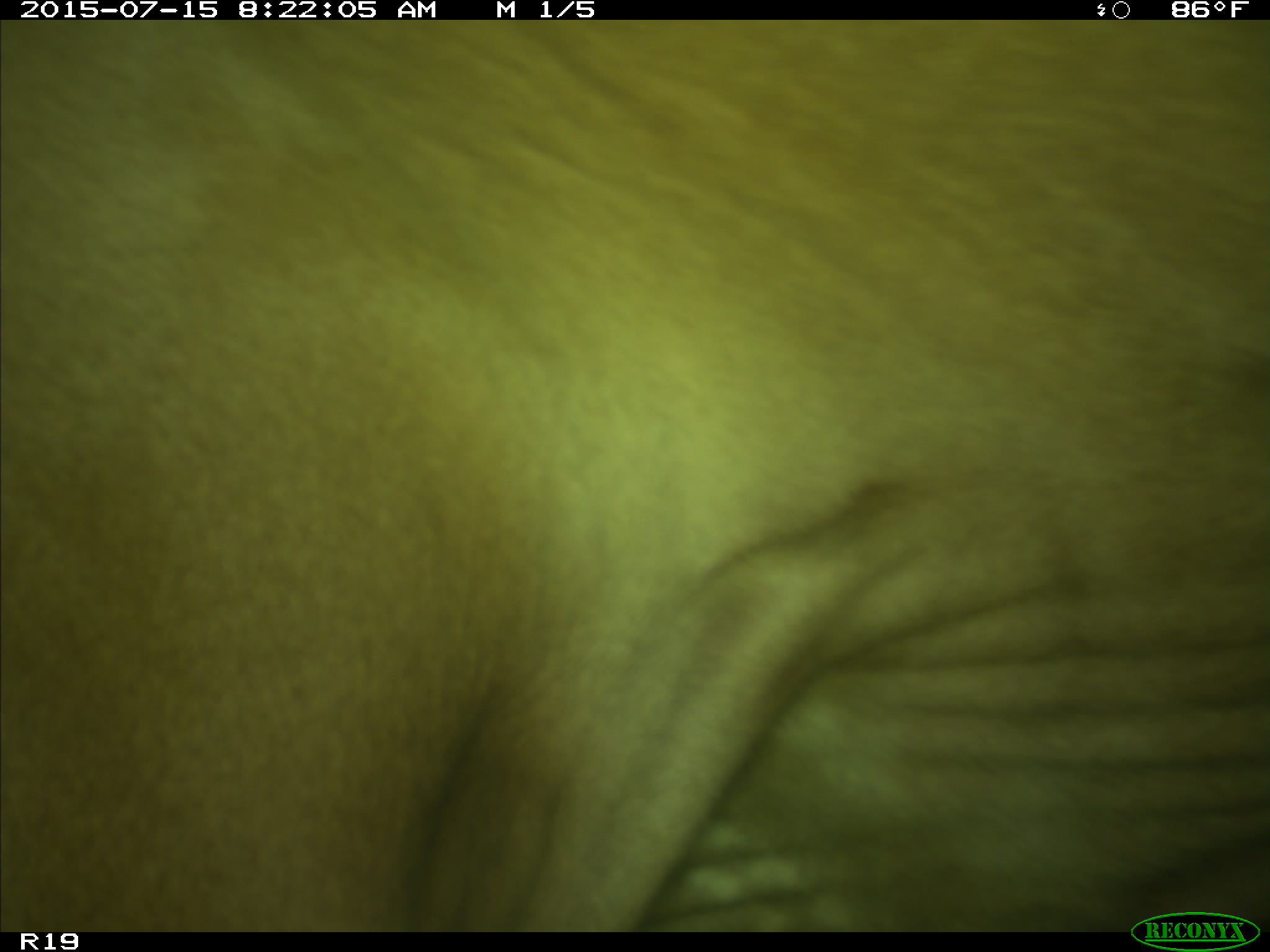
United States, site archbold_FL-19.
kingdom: Animalia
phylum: Chordata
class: Mammalia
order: Artiodactyla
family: Bovidae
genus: Bos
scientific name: Bos taurus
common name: domestic cow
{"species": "Bos taurus (domestic cow)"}